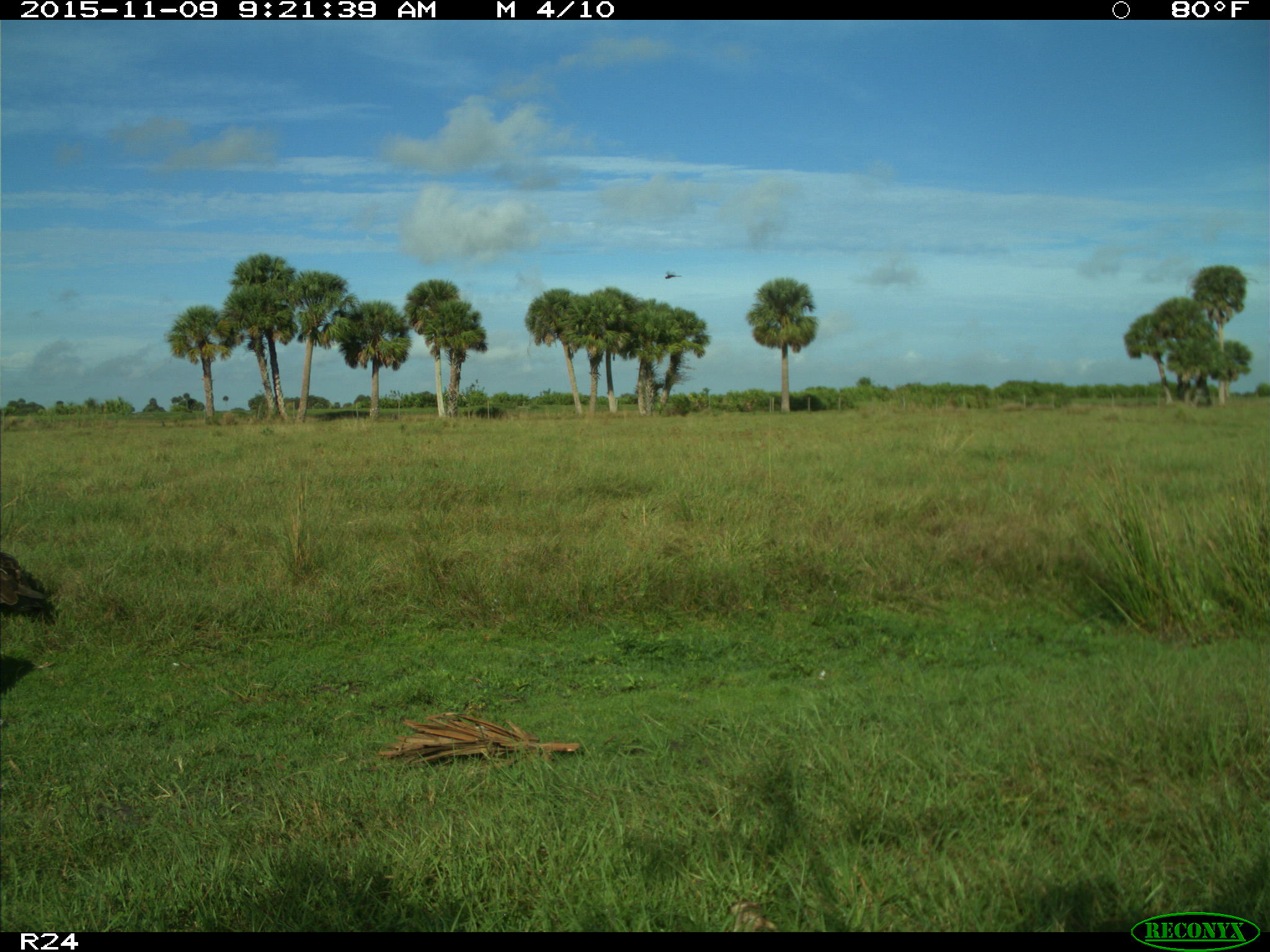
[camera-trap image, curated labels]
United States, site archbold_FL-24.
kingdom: Animalia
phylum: Chordata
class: Aves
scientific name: Aves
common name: birds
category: unidentified bird